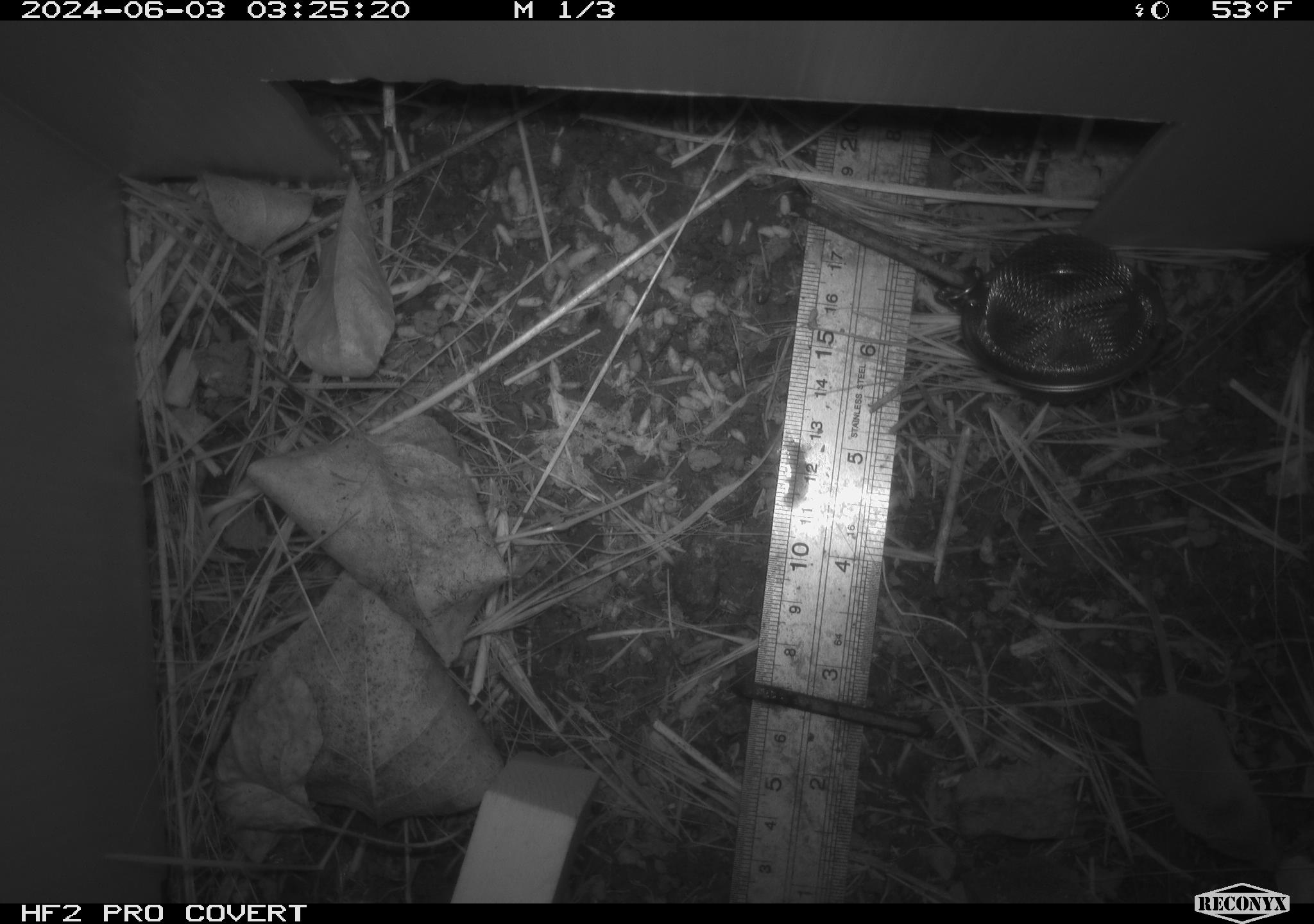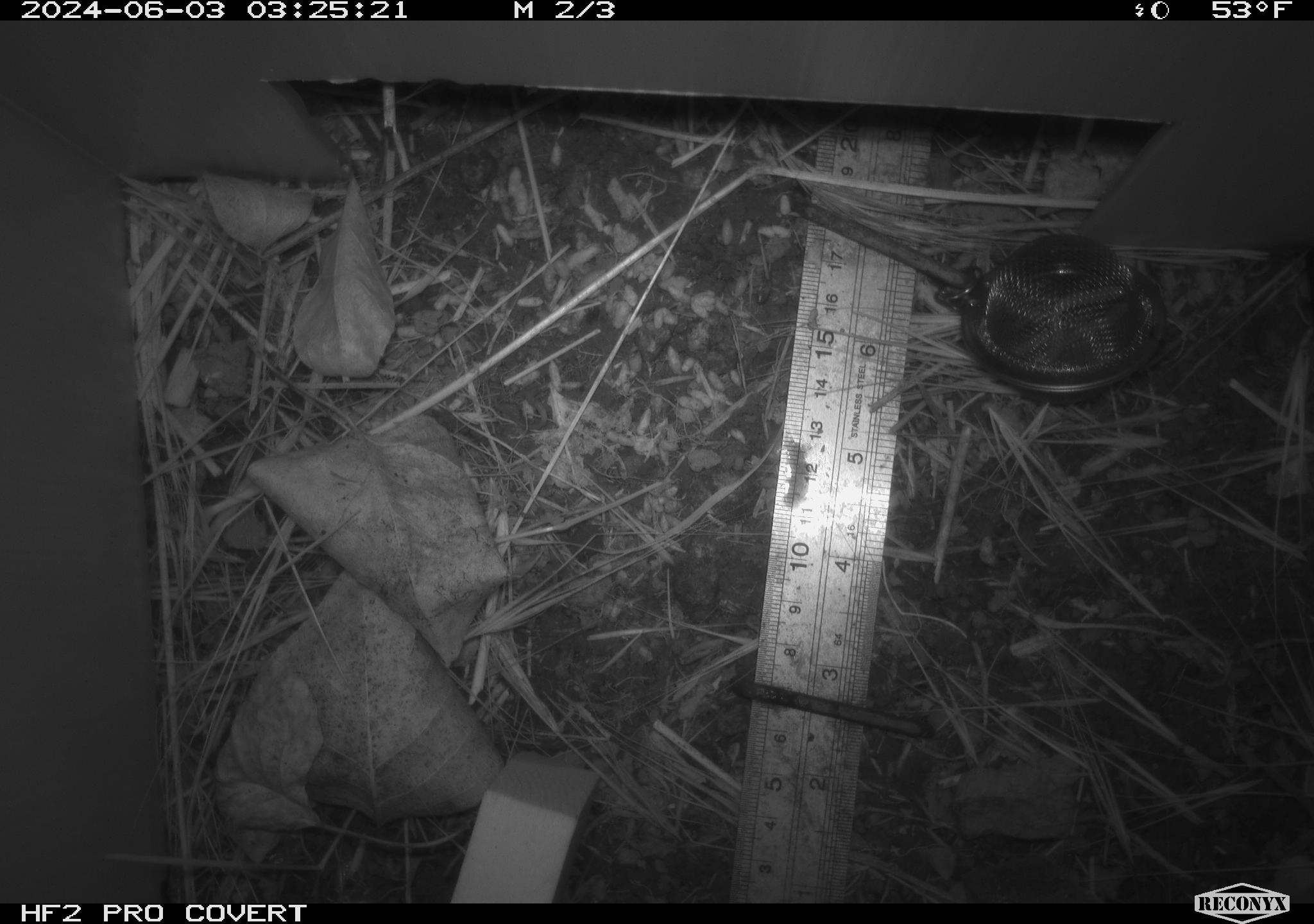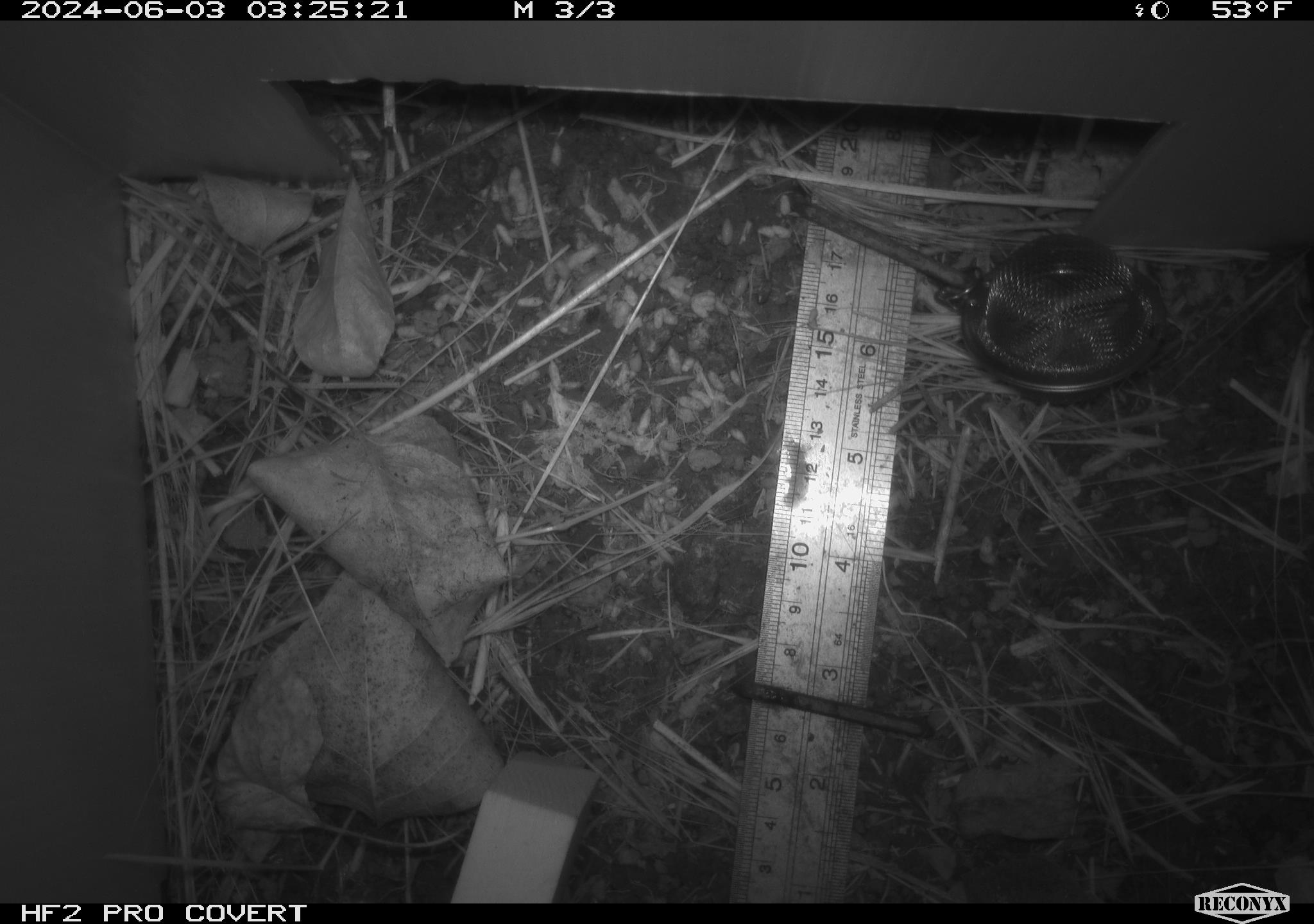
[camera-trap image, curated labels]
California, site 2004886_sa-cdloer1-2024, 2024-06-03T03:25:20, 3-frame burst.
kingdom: Animalia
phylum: Chordata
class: Mammalia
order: Eulipotyphla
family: Soricidae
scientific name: Soricidae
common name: shrews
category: soricidae family